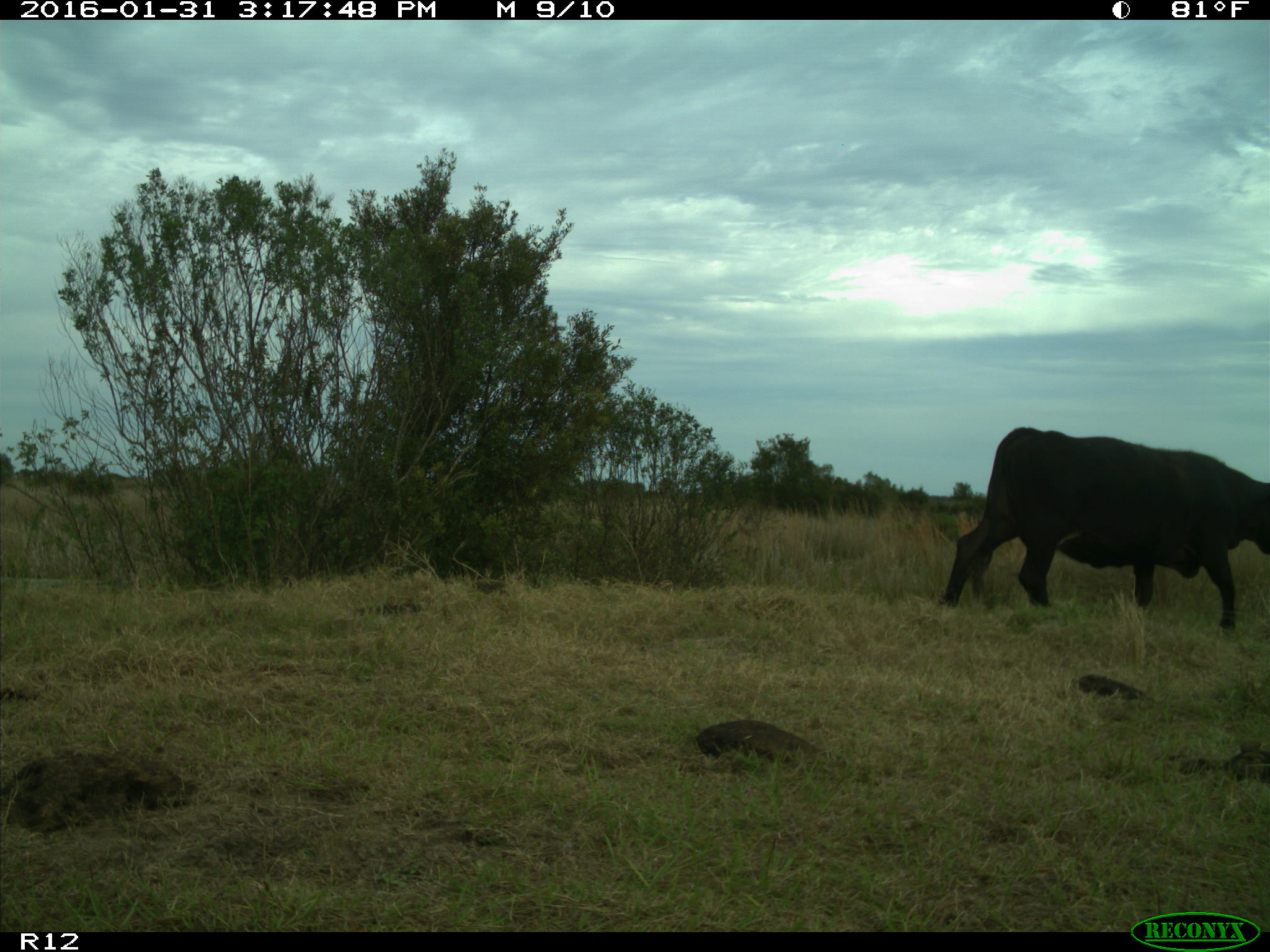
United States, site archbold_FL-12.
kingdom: Animalia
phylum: Chordata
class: Mammalia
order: Artiodactyla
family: Bovidae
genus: Bos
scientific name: Bos taurus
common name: domestic cow